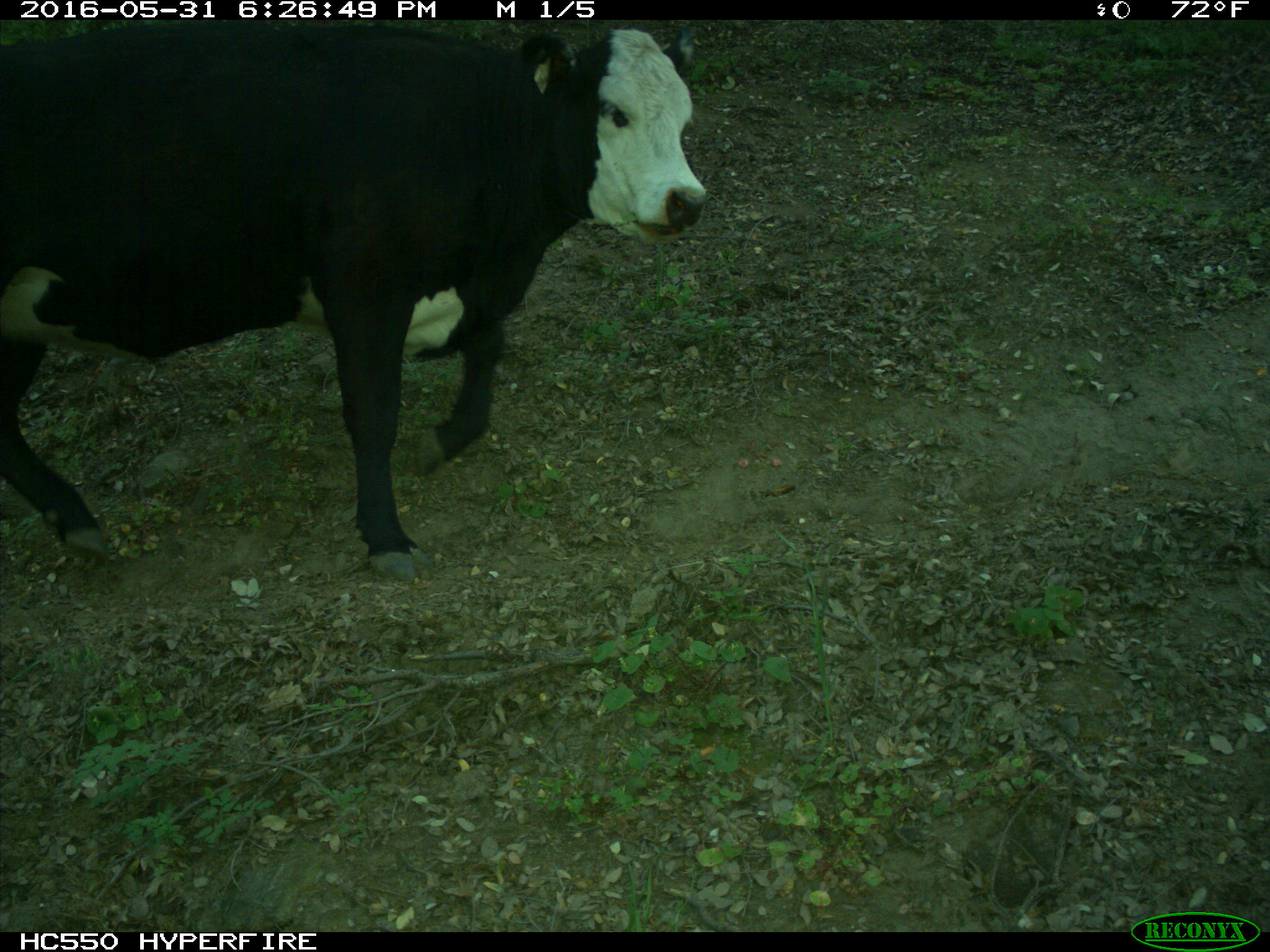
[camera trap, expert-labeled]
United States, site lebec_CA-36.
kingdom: Animalia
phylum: Chordata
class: Mammalia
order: Artiodactyla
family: Bovidae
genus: Bos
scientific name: Bos taurus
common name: domestic cow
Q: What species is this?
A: Bos taurus (domestic cow).